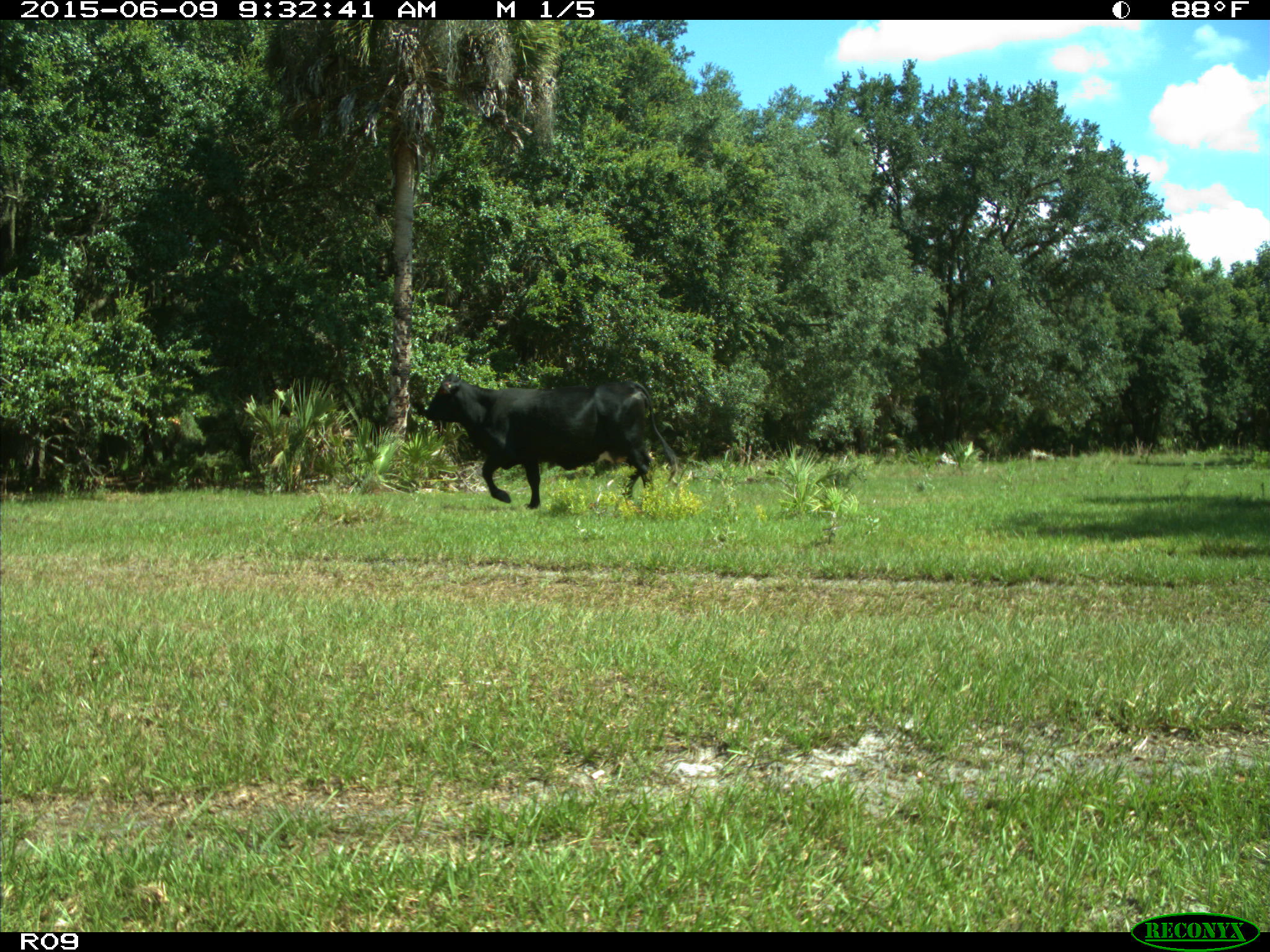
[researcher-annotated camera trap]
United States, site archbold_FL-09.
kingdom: Animalia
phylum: Chordata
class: Mammalia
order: Artiodactyla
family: Bovidae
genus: Bos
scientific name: Bos taurus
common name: domestic cow